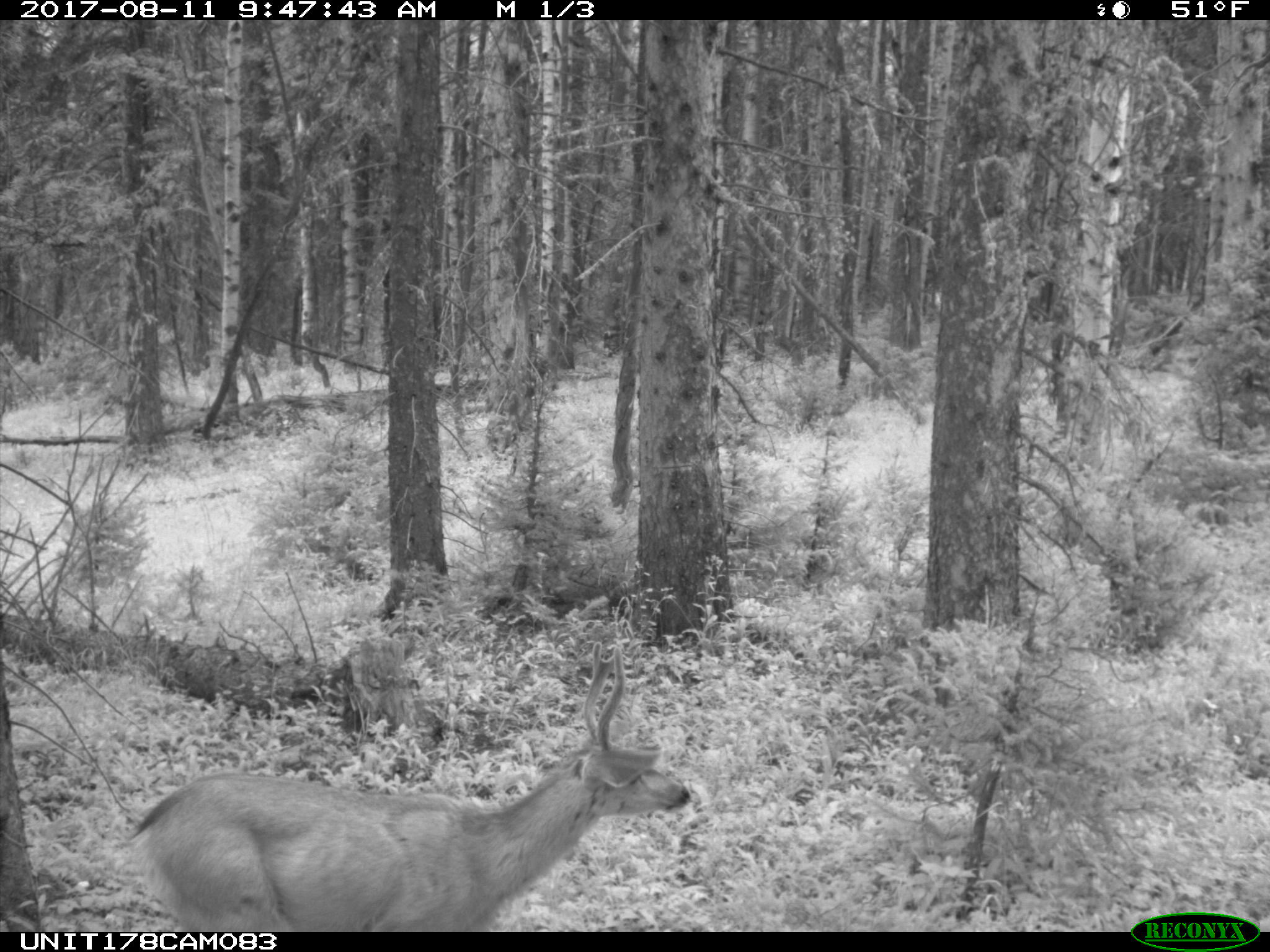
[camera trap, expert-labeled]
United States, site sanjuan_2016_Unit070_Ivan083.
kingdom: Animalia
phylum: Chordata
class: Mammalia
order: Artiodactyla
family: Cervidae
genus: Odocoileus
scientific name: Odocoileus hemionus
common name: mule deer